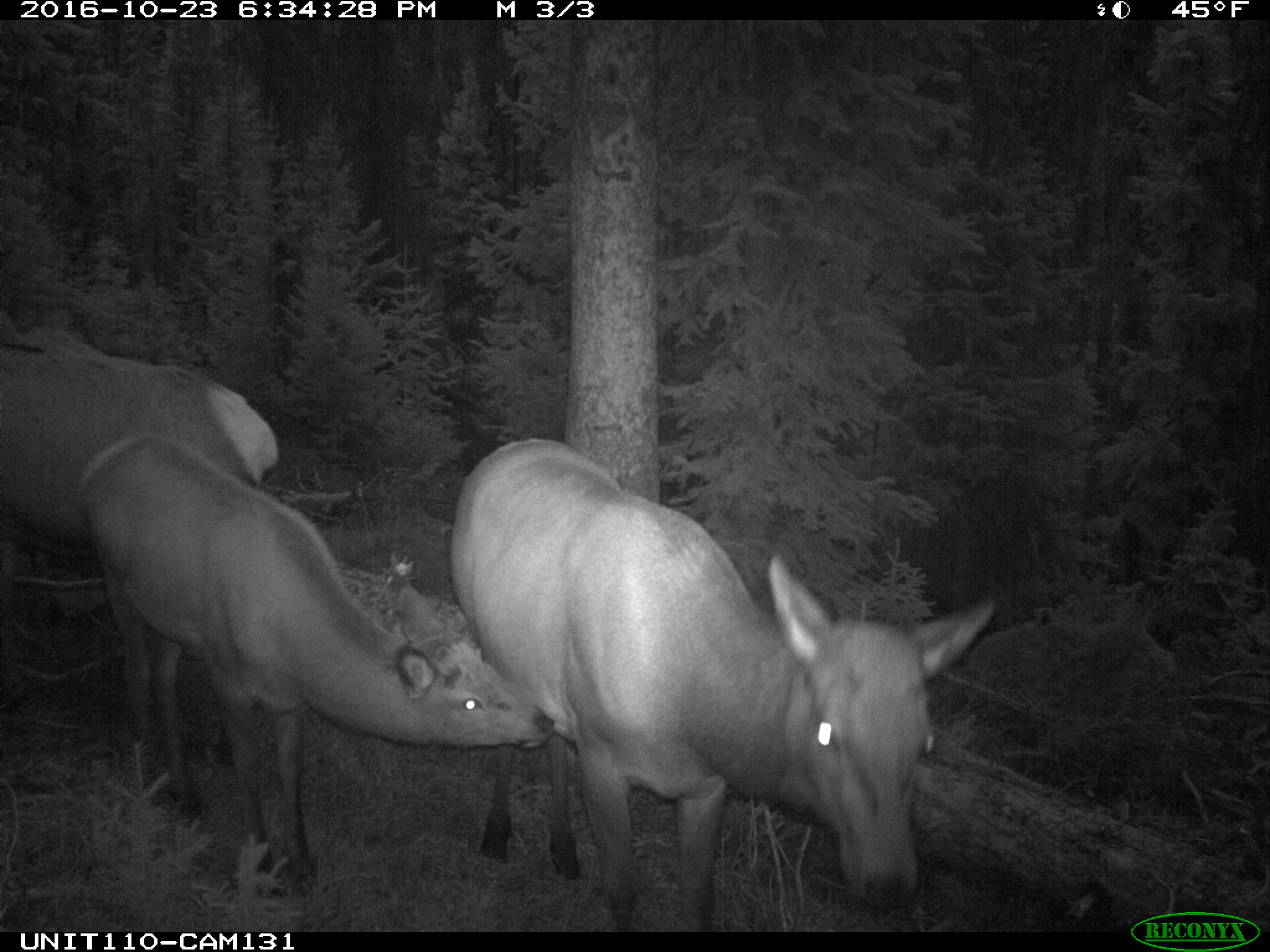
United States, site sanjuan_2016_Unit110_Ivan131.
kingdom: Animalia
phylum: Chordata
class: Mammalia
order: Artiodactyla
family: Cervidae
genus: Cervus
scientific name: Cervus elaphus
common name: red deer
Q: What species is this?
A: Cervus elaphus (red deer).